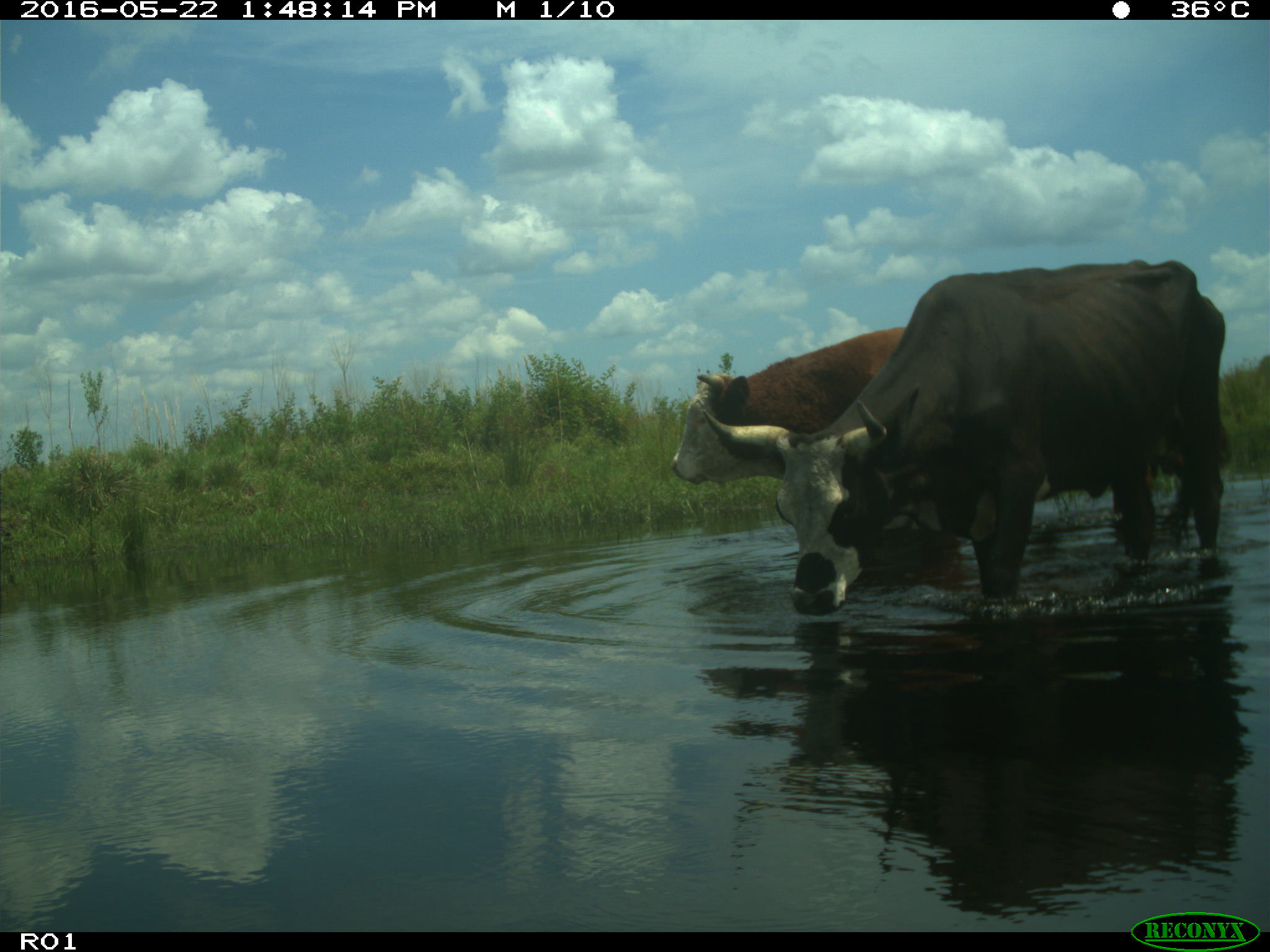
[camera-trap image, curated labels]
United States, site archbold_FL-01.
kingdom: Animalia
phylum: Chordata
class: Mammalia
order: Artiodactyla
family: Bovidae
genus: Bos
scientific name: Bos taurus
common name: domestic cow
Bos taurus (domestic cow).